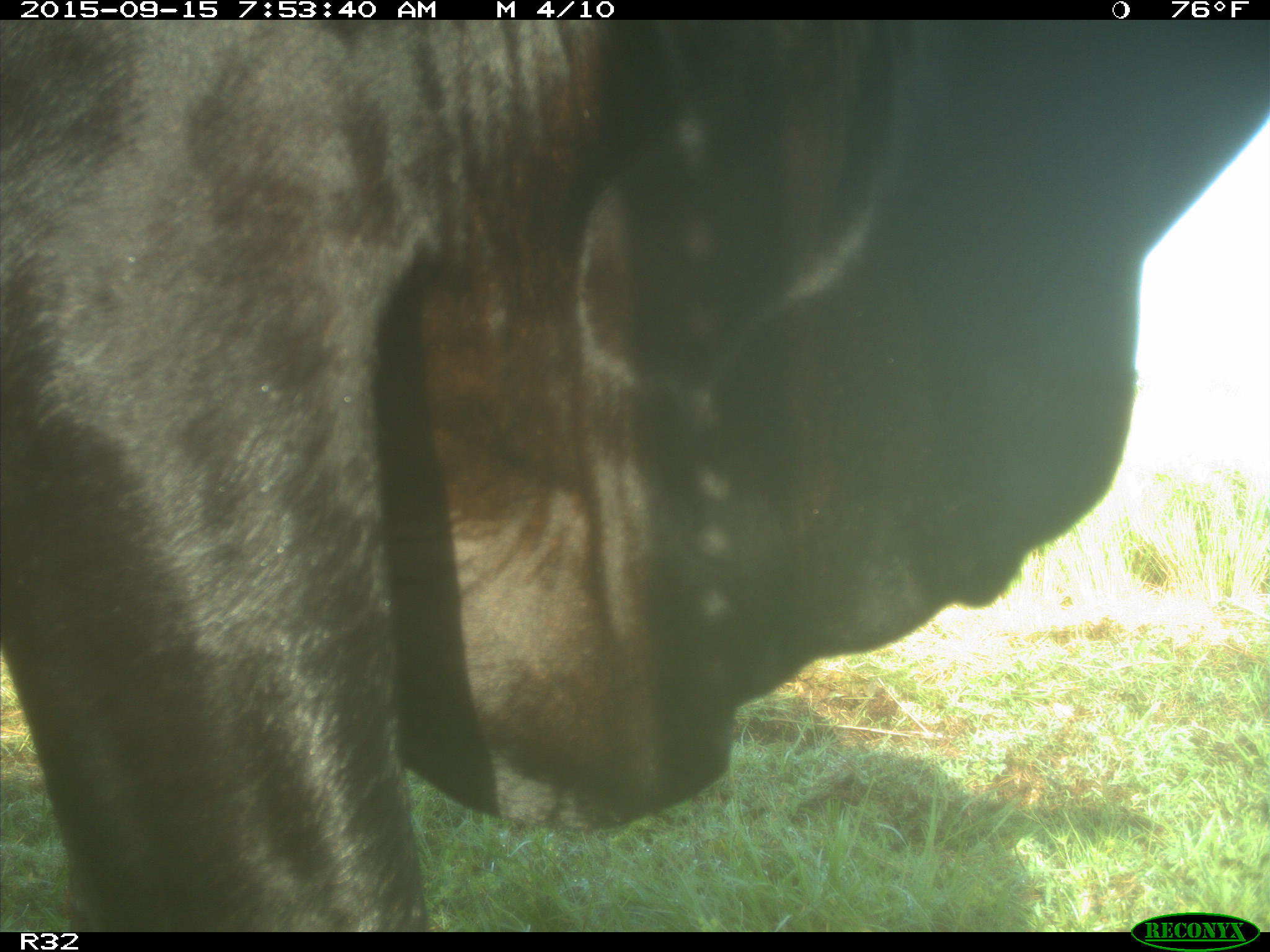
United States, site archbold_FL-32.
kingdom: Animalia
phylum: Chordata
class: Mammalia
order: Artiodactyla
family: Bovidae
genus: Bos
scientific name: Bos taurus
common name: domestic cow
Bos taurus (domestic cow).